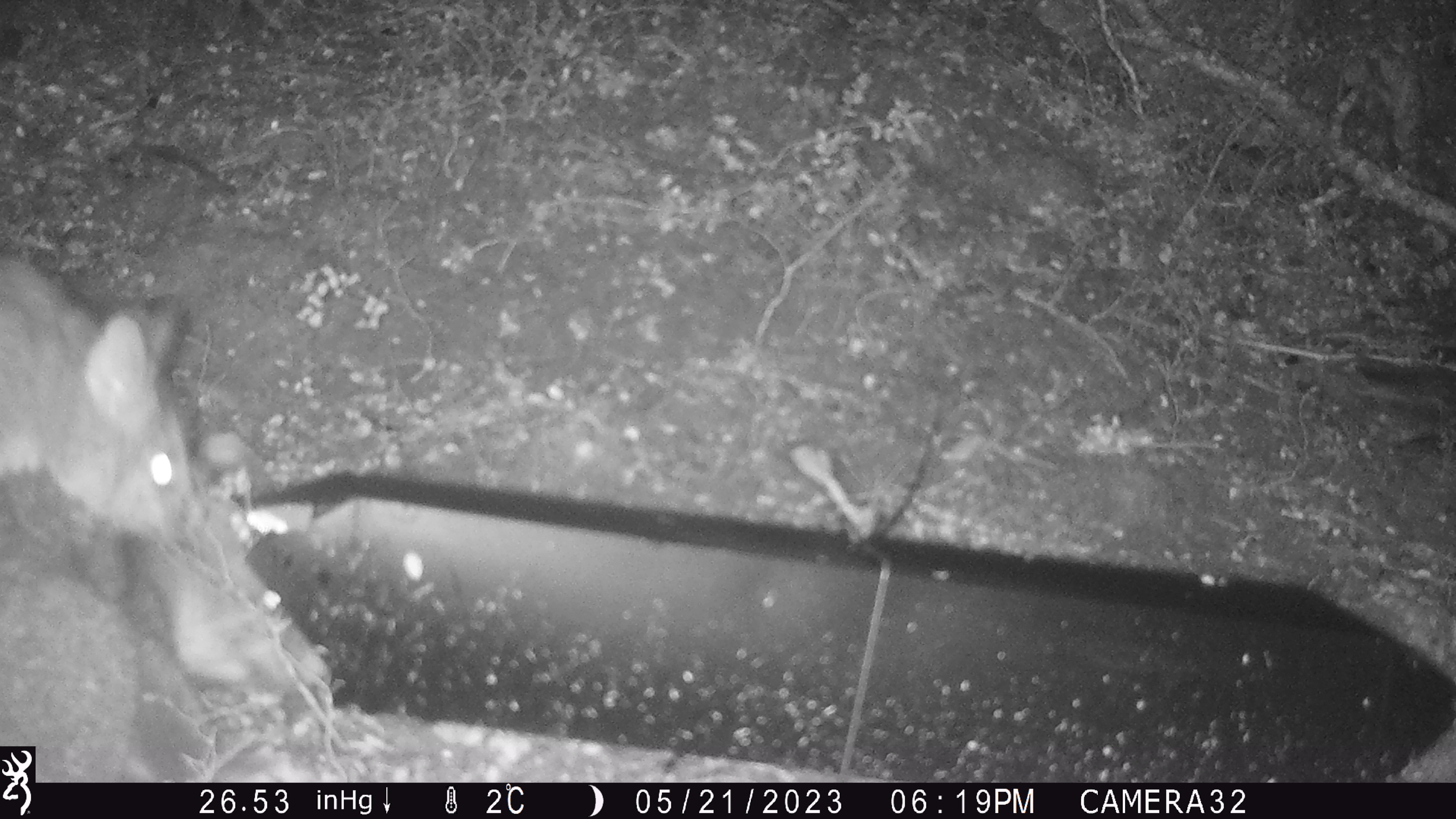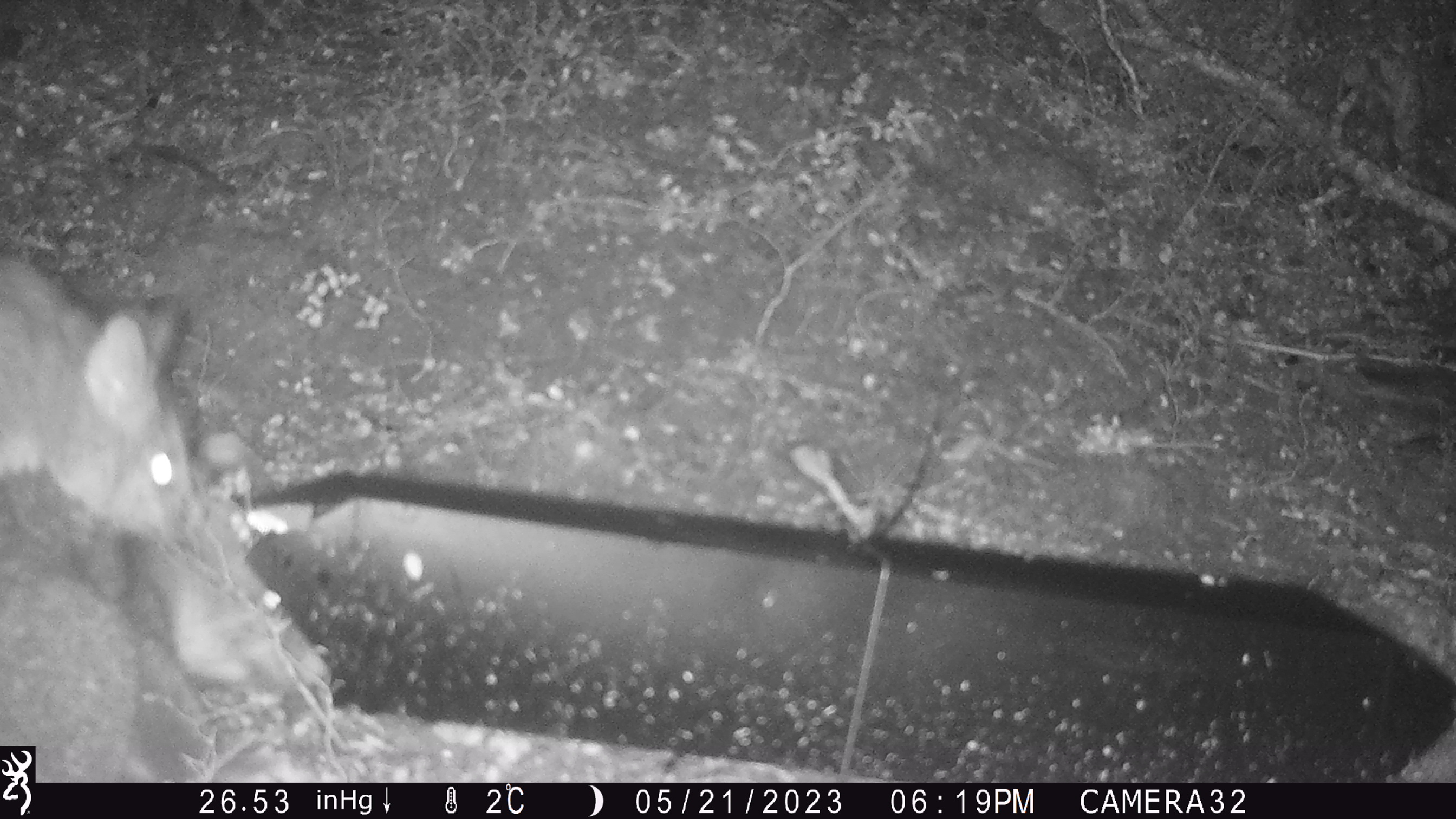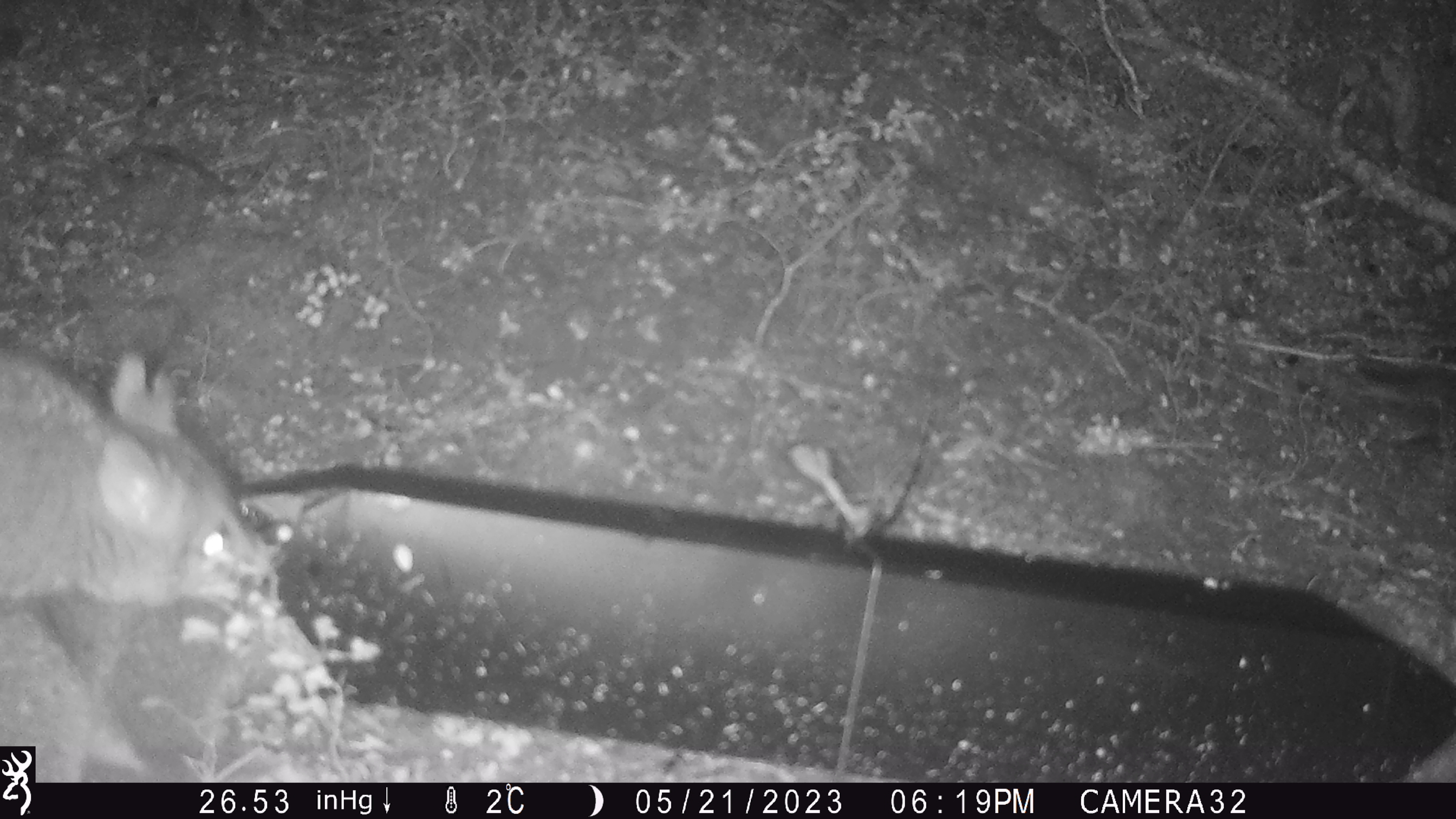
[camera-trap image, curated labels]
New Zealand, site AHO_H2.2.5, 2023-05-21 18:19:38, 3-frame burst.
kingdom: Animalia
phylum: Chordata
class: Mammalia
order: Diprotodontia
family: Phalangeridae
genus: Trichosurus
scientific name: Trichosurus vulpecula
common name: common brushtail possum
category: possum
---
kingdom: Animalia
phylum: Chordata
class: Mammalia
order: Carnivora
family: Mustelidae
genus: Mustela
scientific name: Mustela erminea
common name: stoat